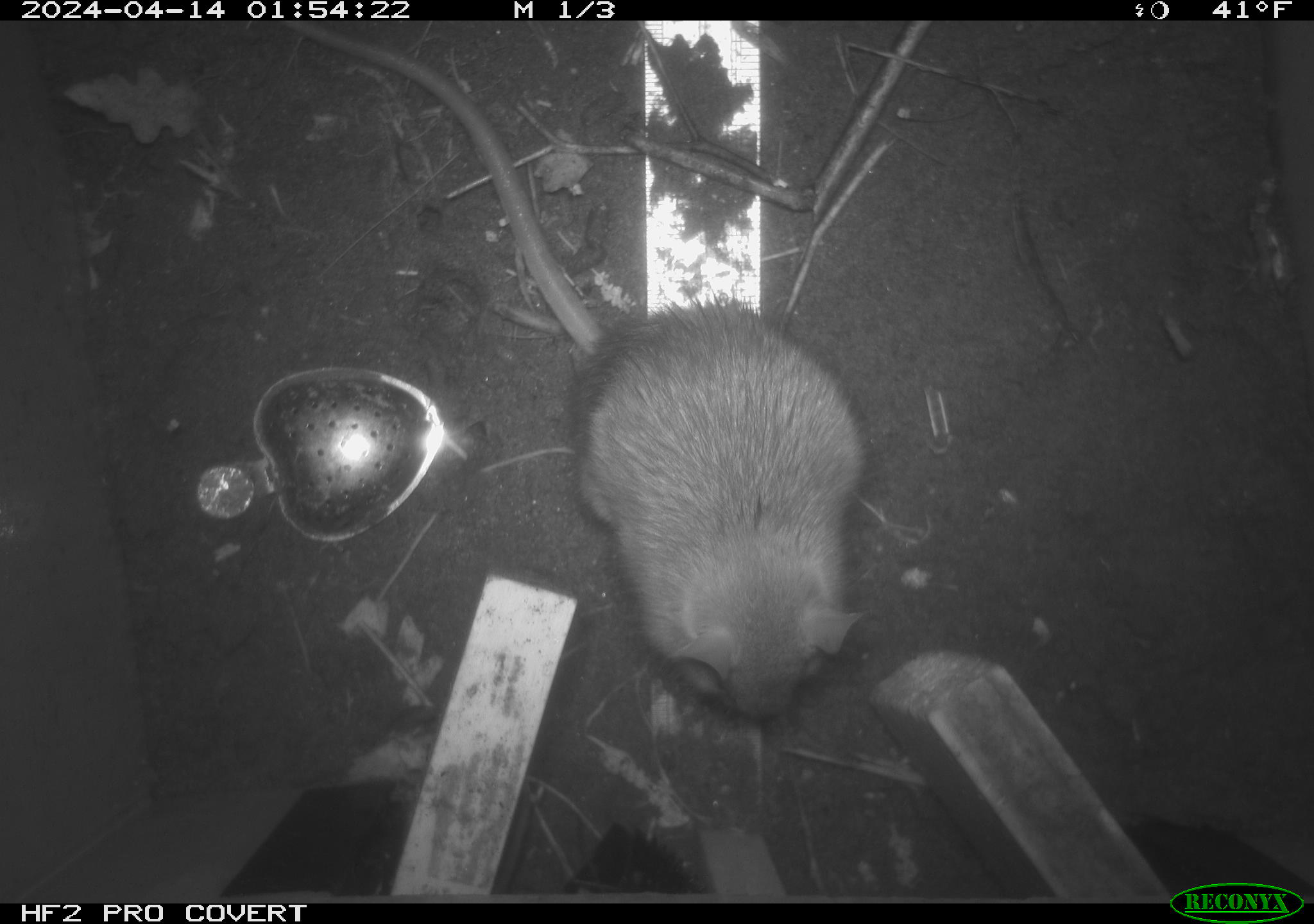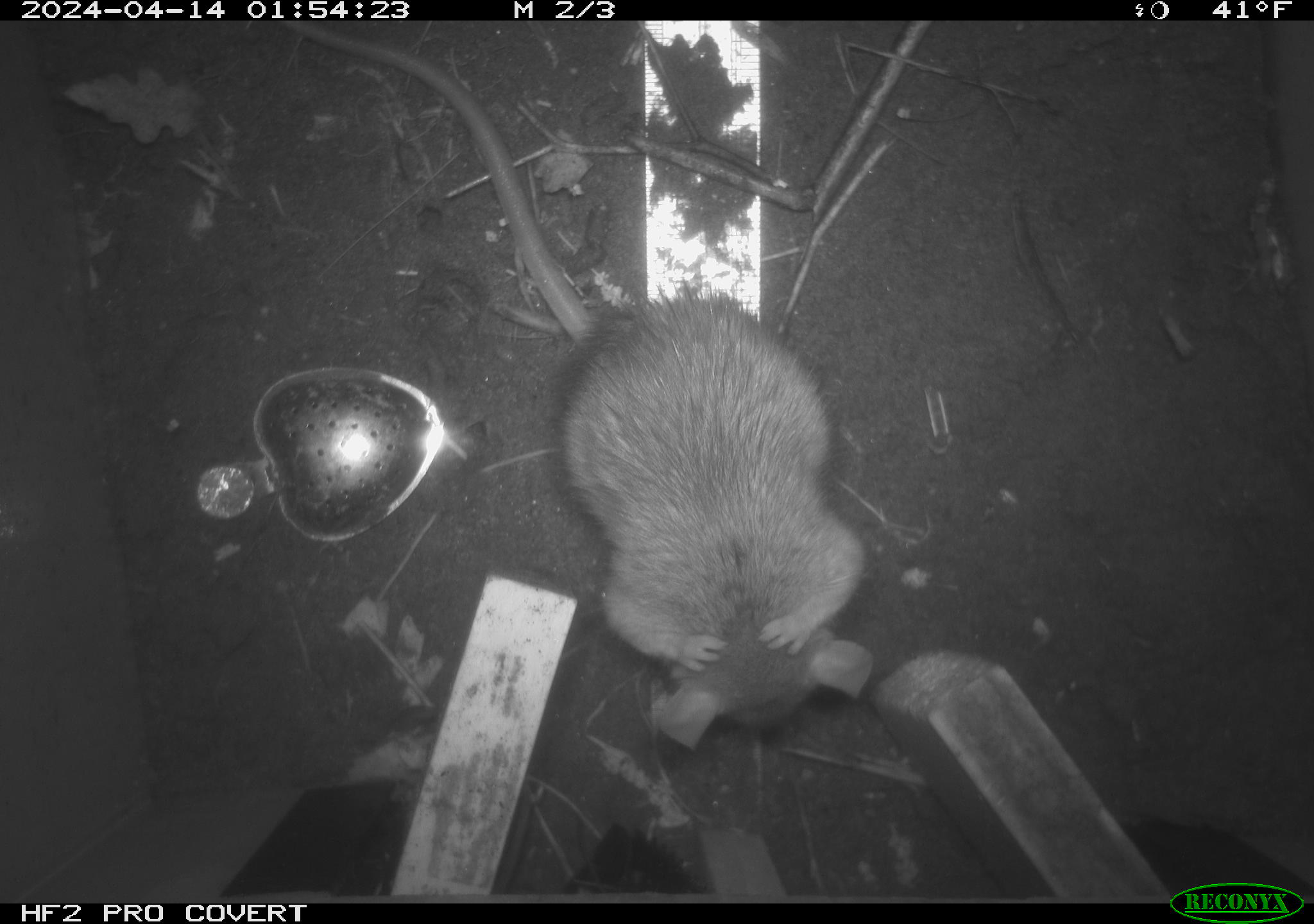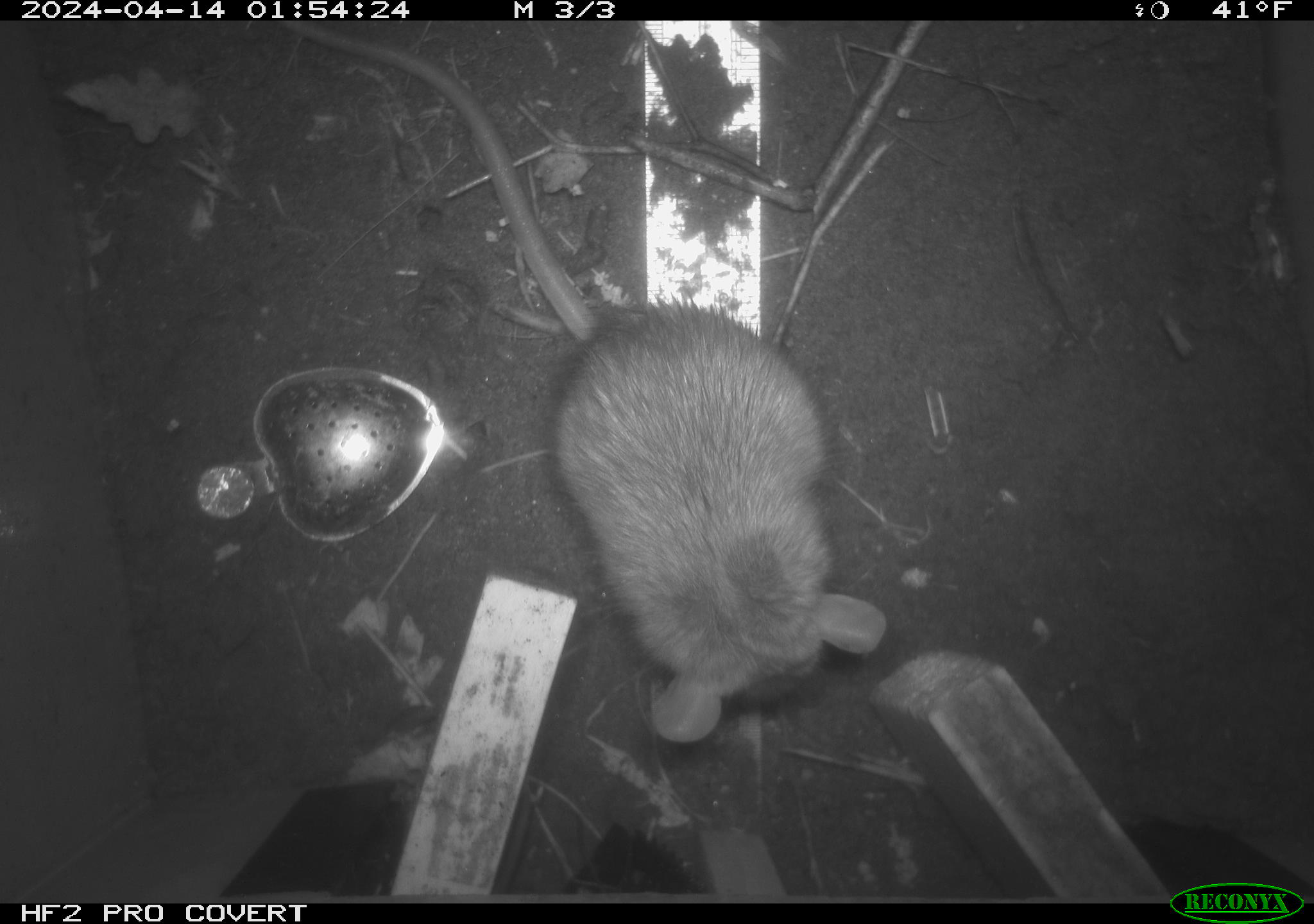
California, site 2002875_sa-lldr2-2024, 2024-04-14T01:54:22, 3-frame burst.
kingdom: Animalia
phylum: Chordata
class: Mammalia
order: Rodentia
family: Muridae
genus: Rattus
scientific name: Rattus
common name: rat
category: rattus species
Rattus species (rat) (Rattus).